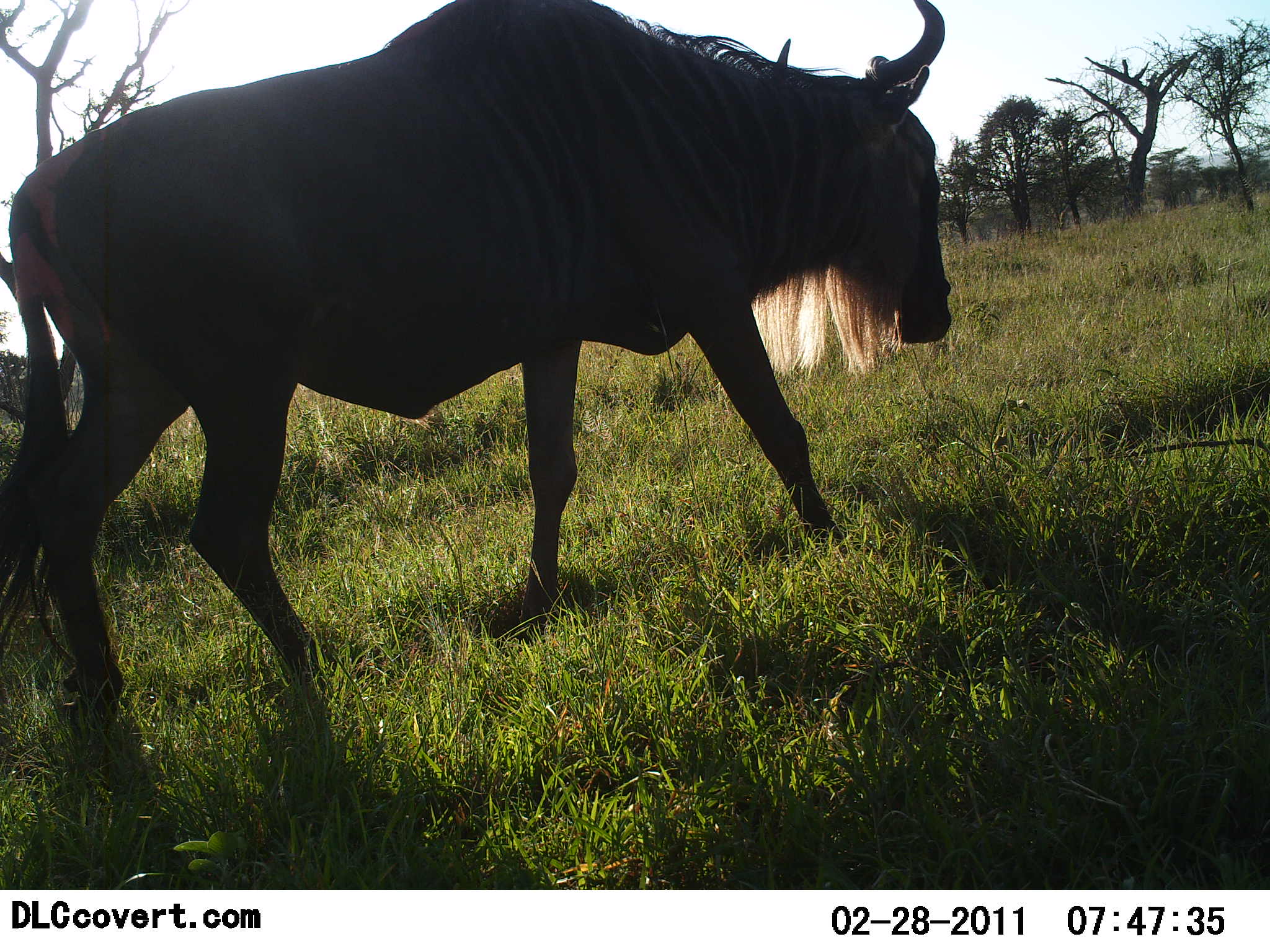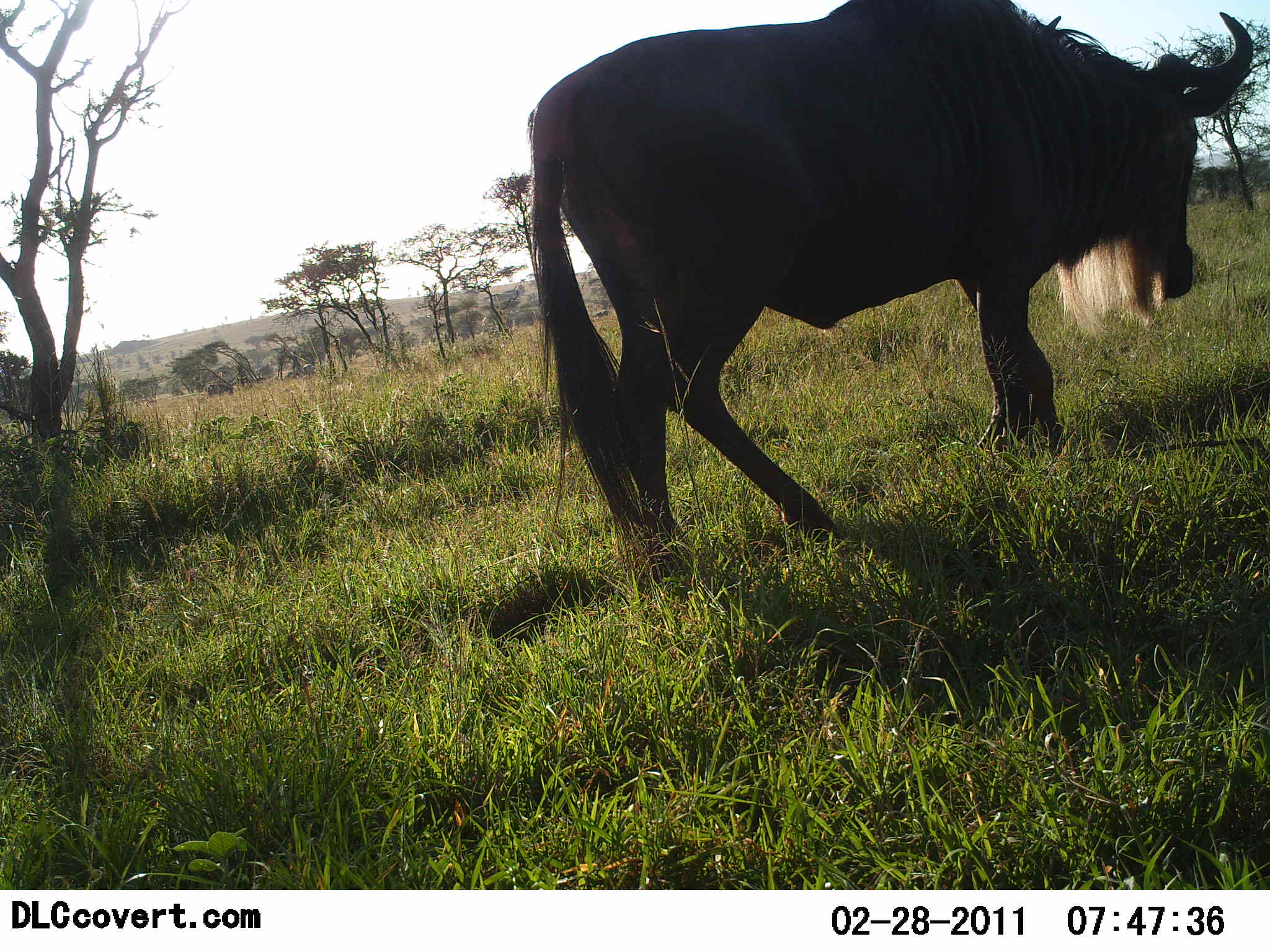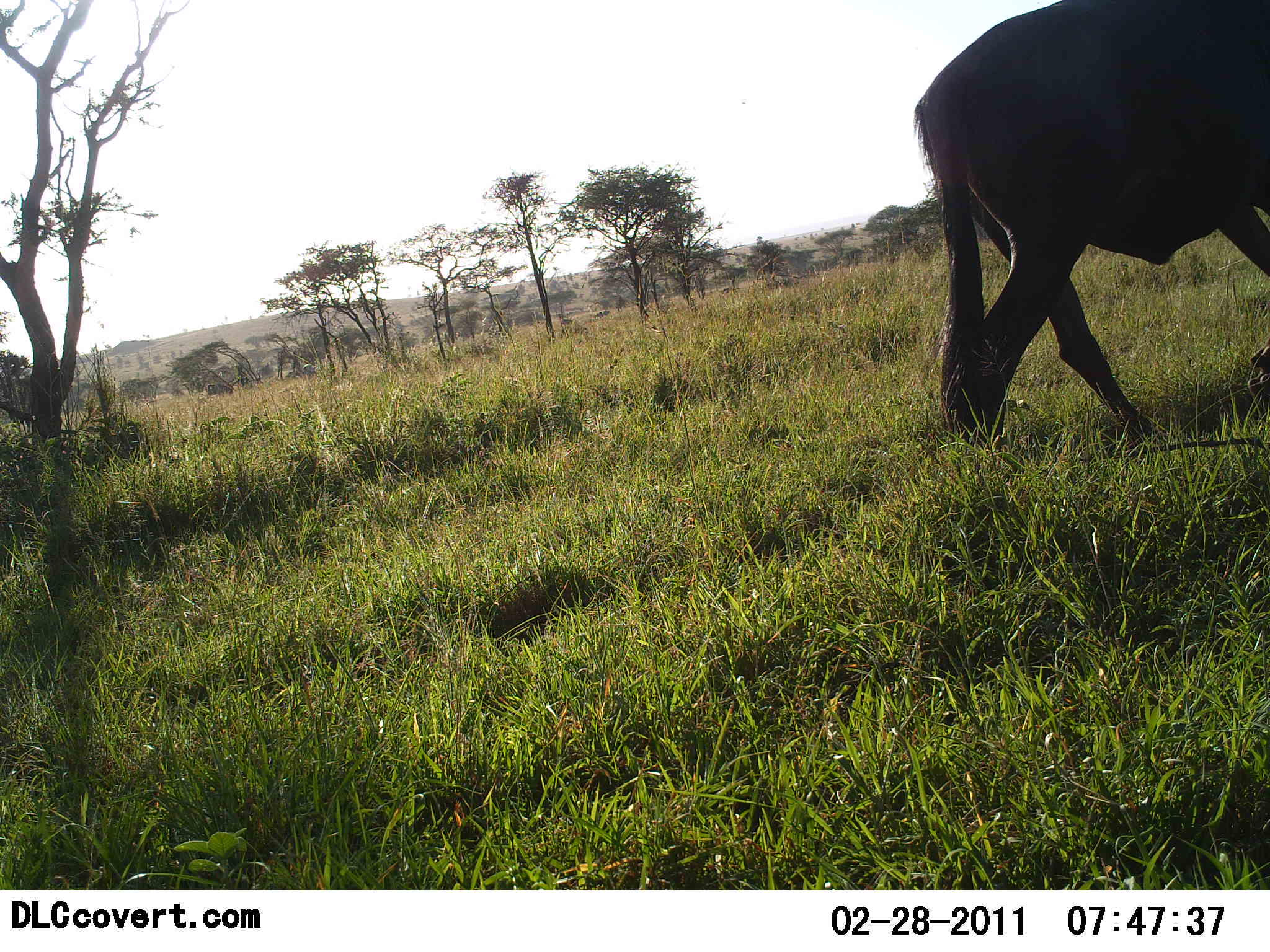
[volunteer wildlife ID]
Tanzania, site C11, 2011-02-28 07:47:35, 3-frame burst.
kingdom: Animalia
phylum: Chordata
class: Mammalia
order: Artiodactyla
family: Bovidae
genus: Connochaetes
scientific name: Connochaetes taurinus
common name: blue wildebeest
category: wildebeest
Wildebeest (blue wildebeest) (Connochaetes taurinus), count 1. Behavior (volunteer vote fractions): standing 0%, resting 0%, moving 100%, interacting 0%. Young present (vote fraction): 0%. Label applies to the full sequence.